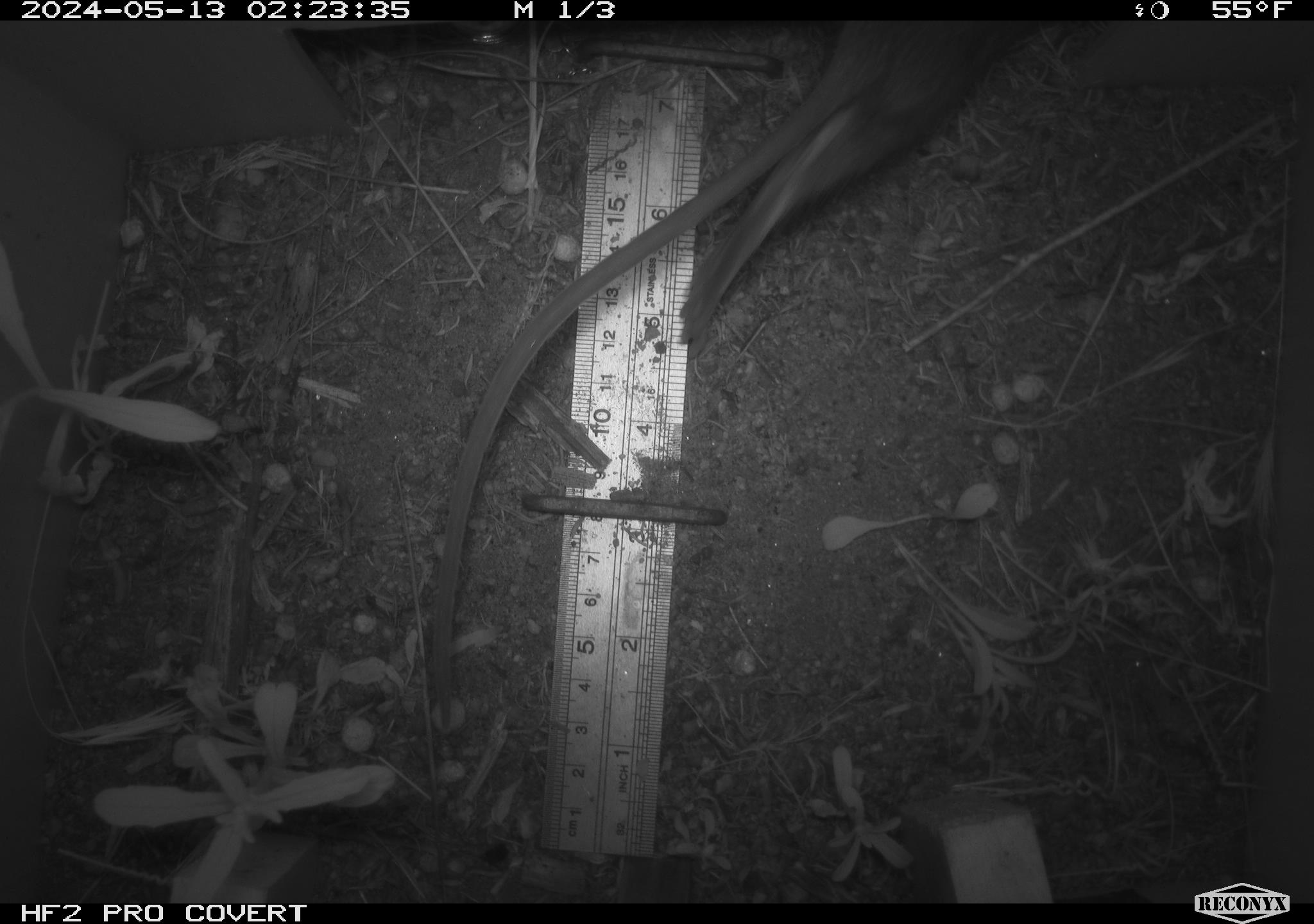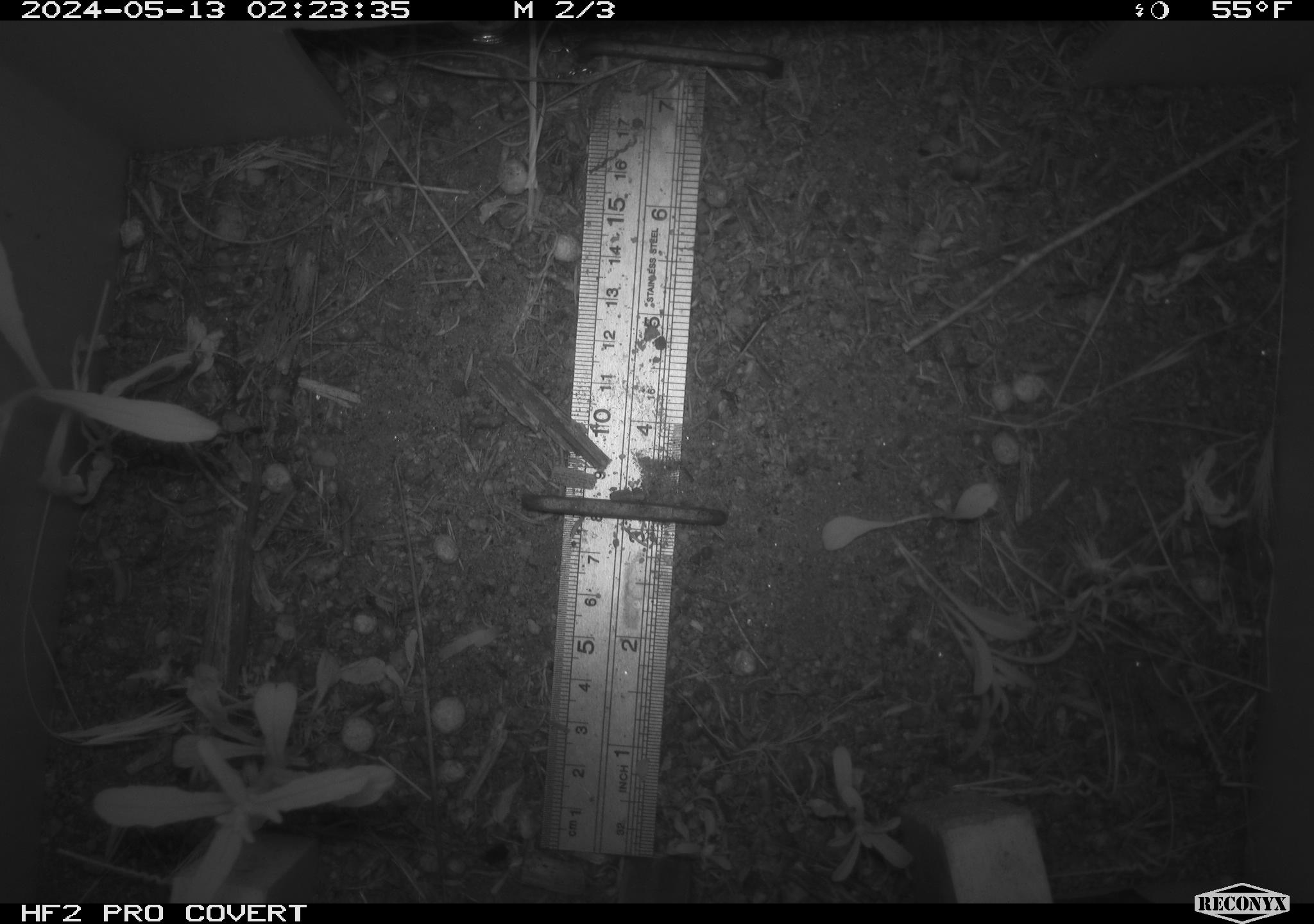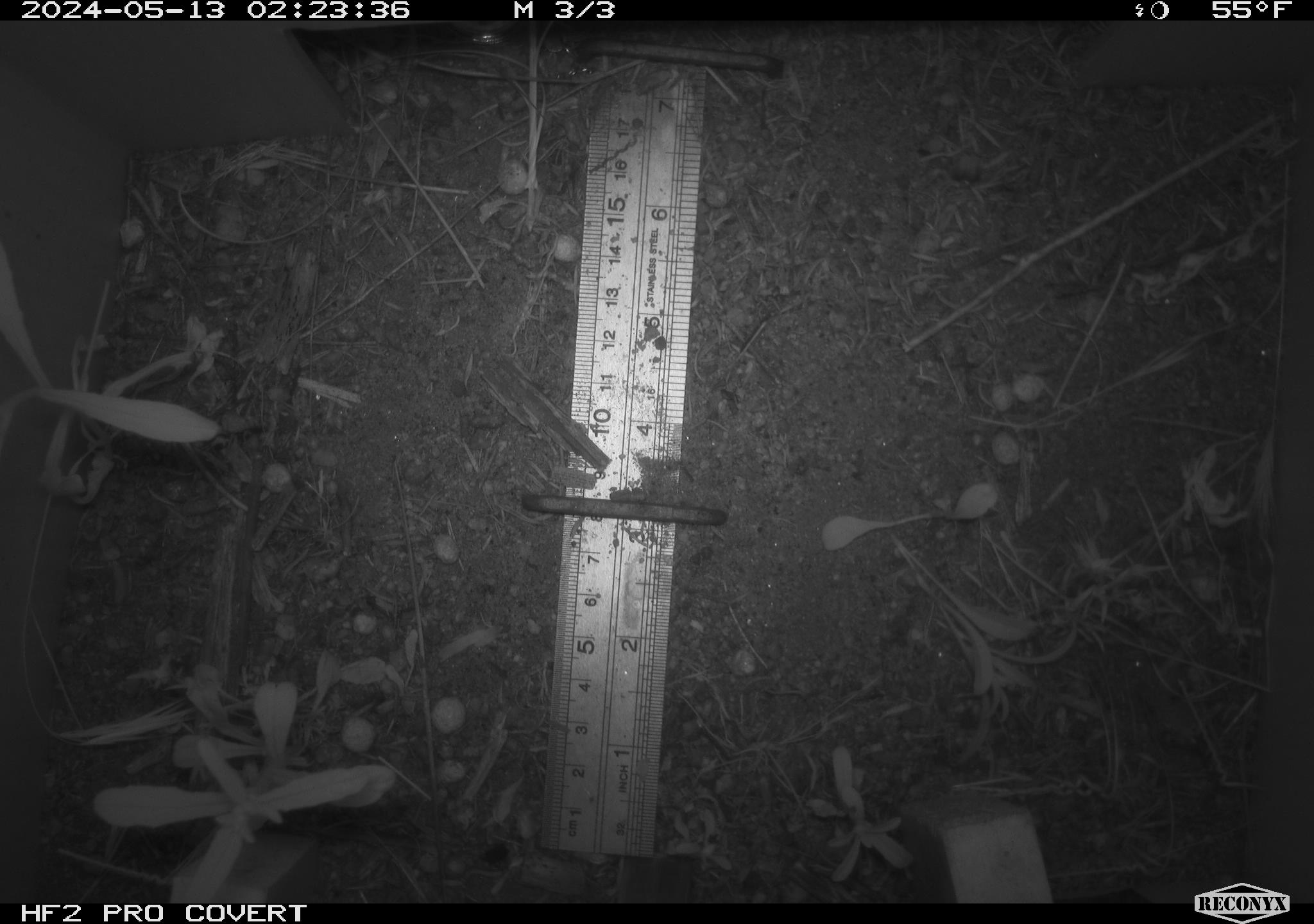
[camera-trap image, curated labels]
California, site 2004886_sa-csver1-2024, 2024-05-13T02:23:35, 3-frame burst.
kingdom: Animalia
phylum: Chordata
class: Mammalia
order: Rodentia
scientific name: Rodentia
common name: rodent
Rodent (Rodentia).